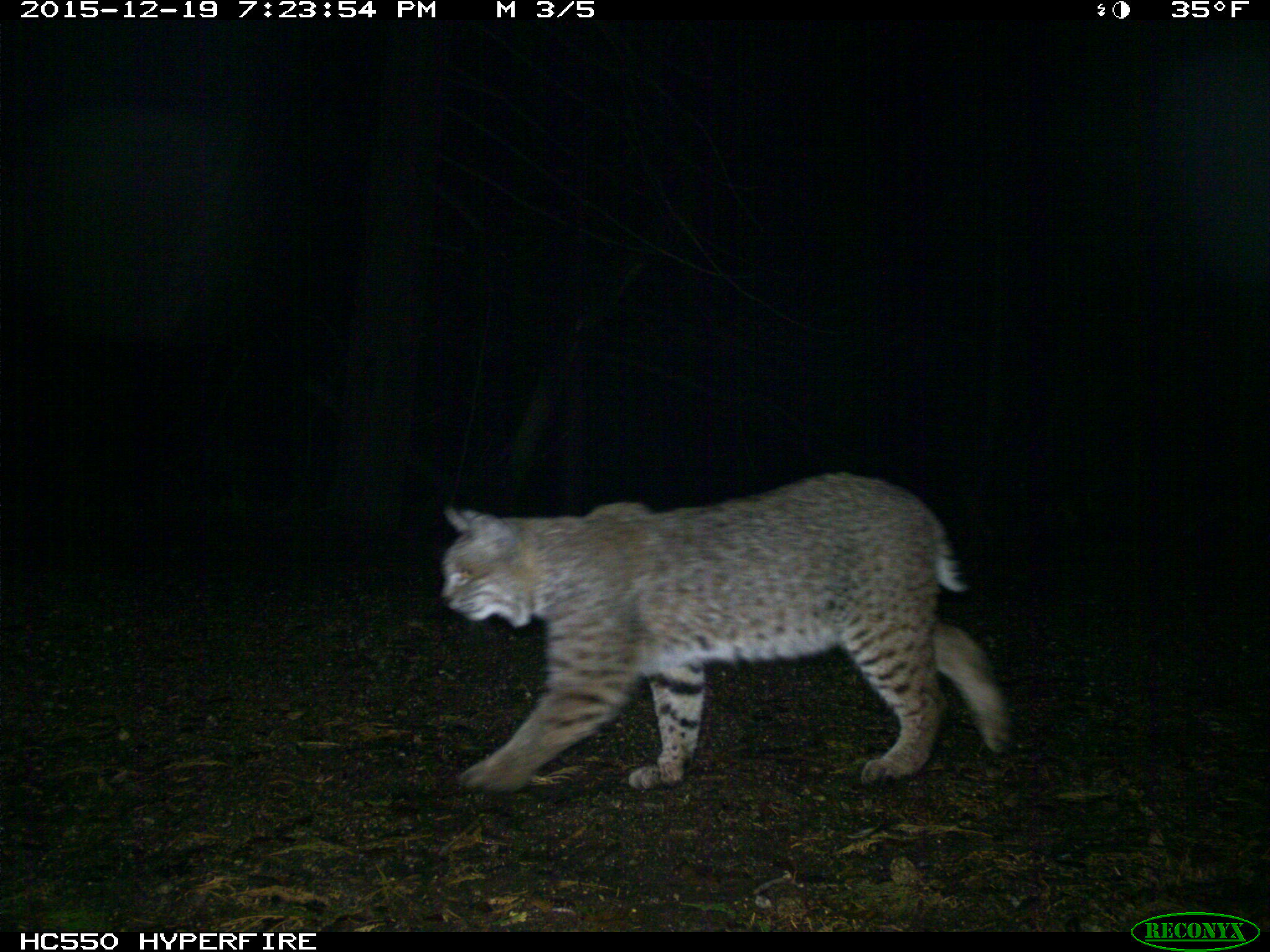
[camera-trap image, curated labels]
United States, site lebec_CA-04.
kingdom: Animalia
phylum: Chordata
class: Mammalia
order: Carnivora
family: Felidae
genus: Lynx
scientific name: Lynx rufus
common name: bobcat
Lynx rufus (bobcat).